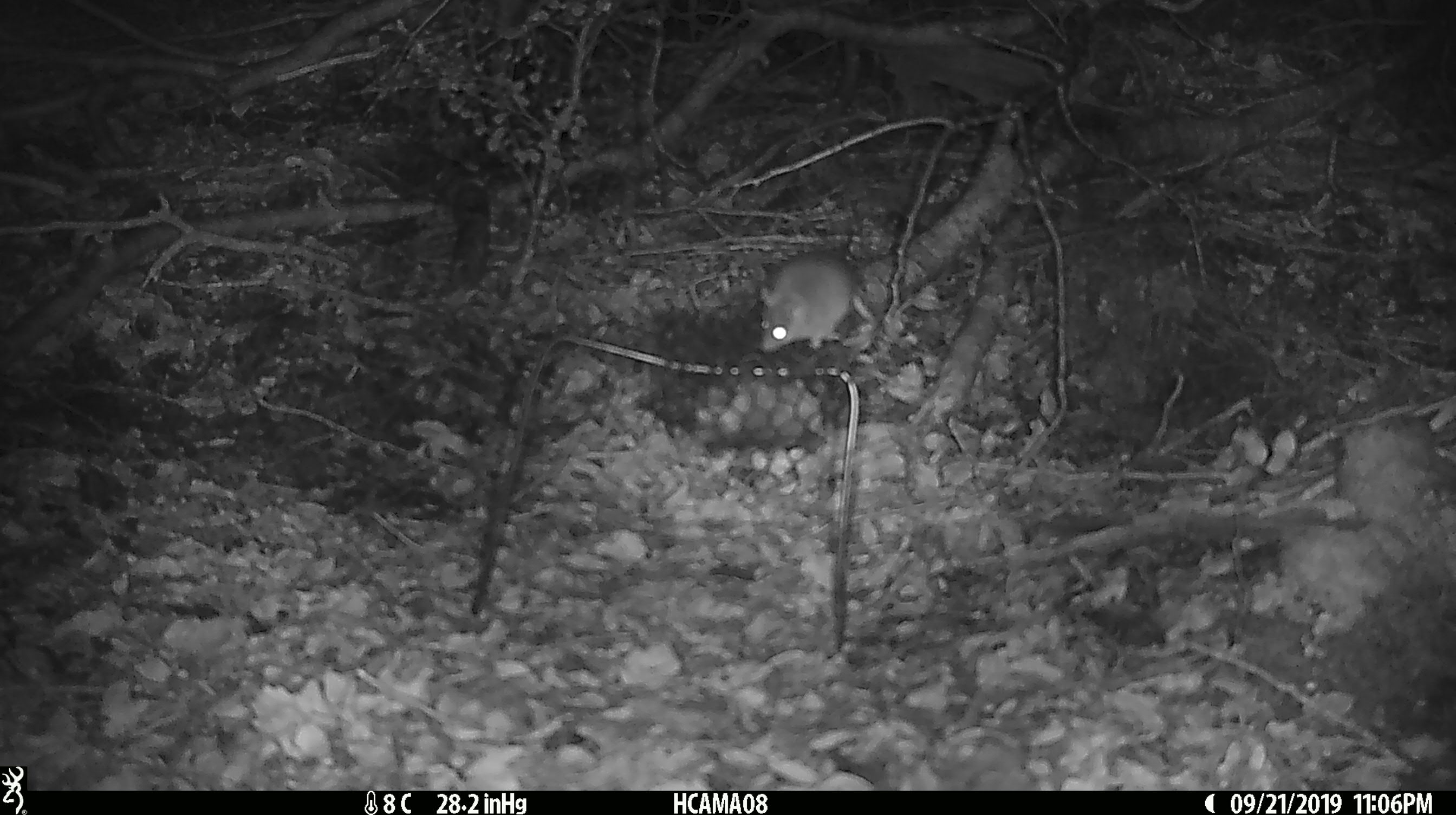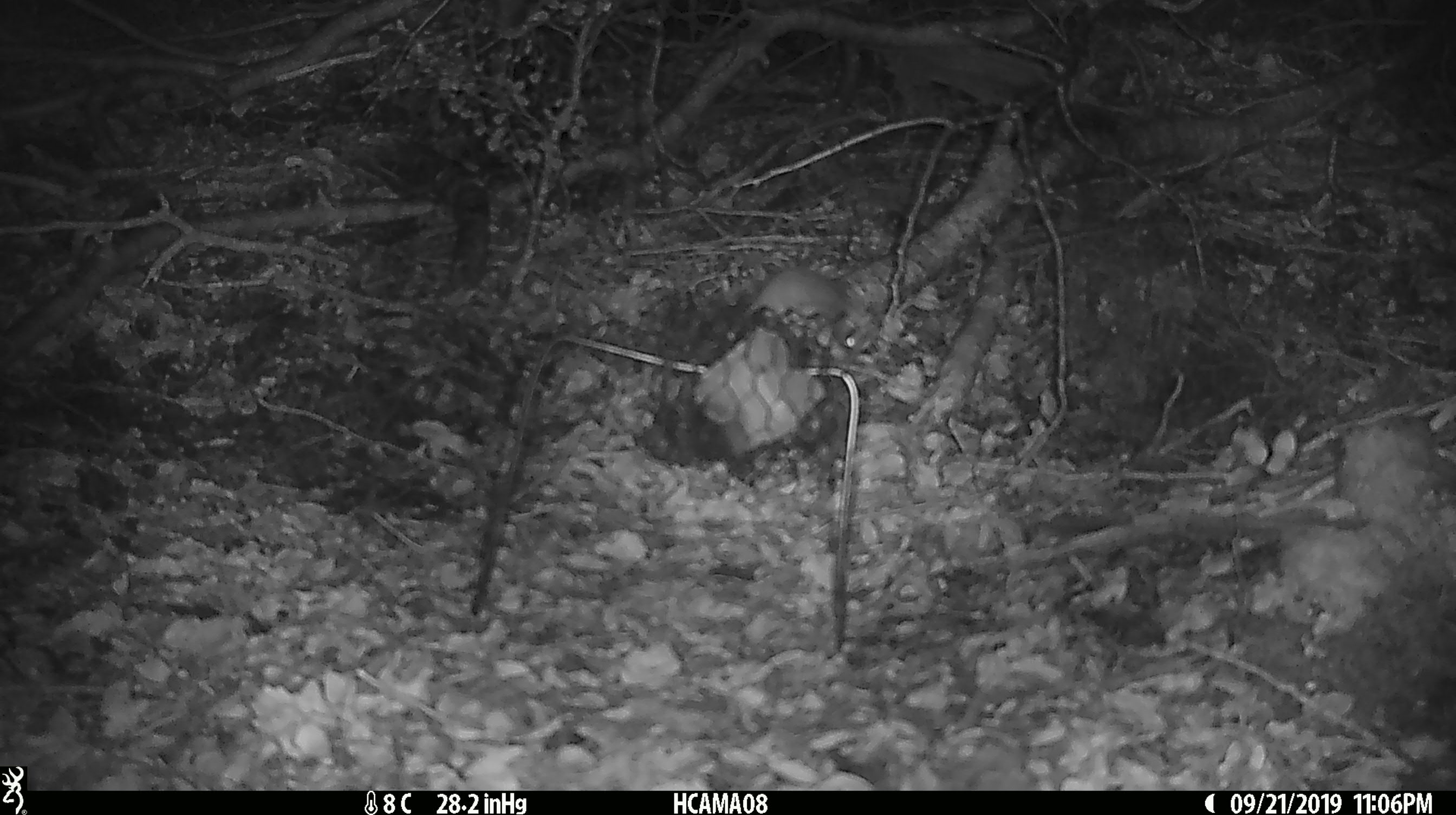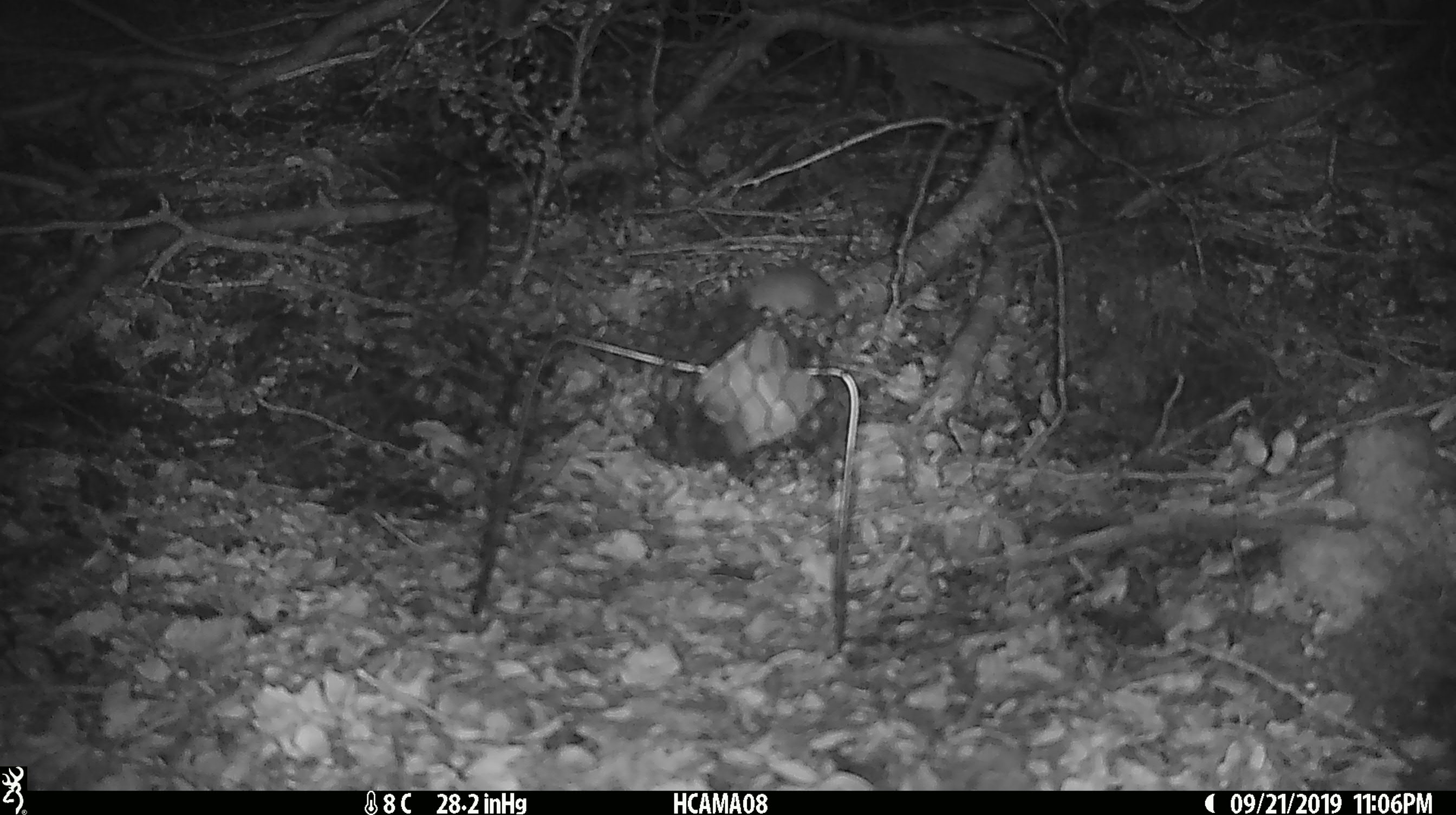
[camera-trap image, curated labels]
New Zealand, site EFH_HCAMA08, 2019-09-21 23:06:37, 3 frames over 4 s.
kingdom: Animalia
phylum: Chordata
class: Mammalia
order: Rodentia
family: Muridae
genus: Mus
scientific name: Mus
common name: mouse